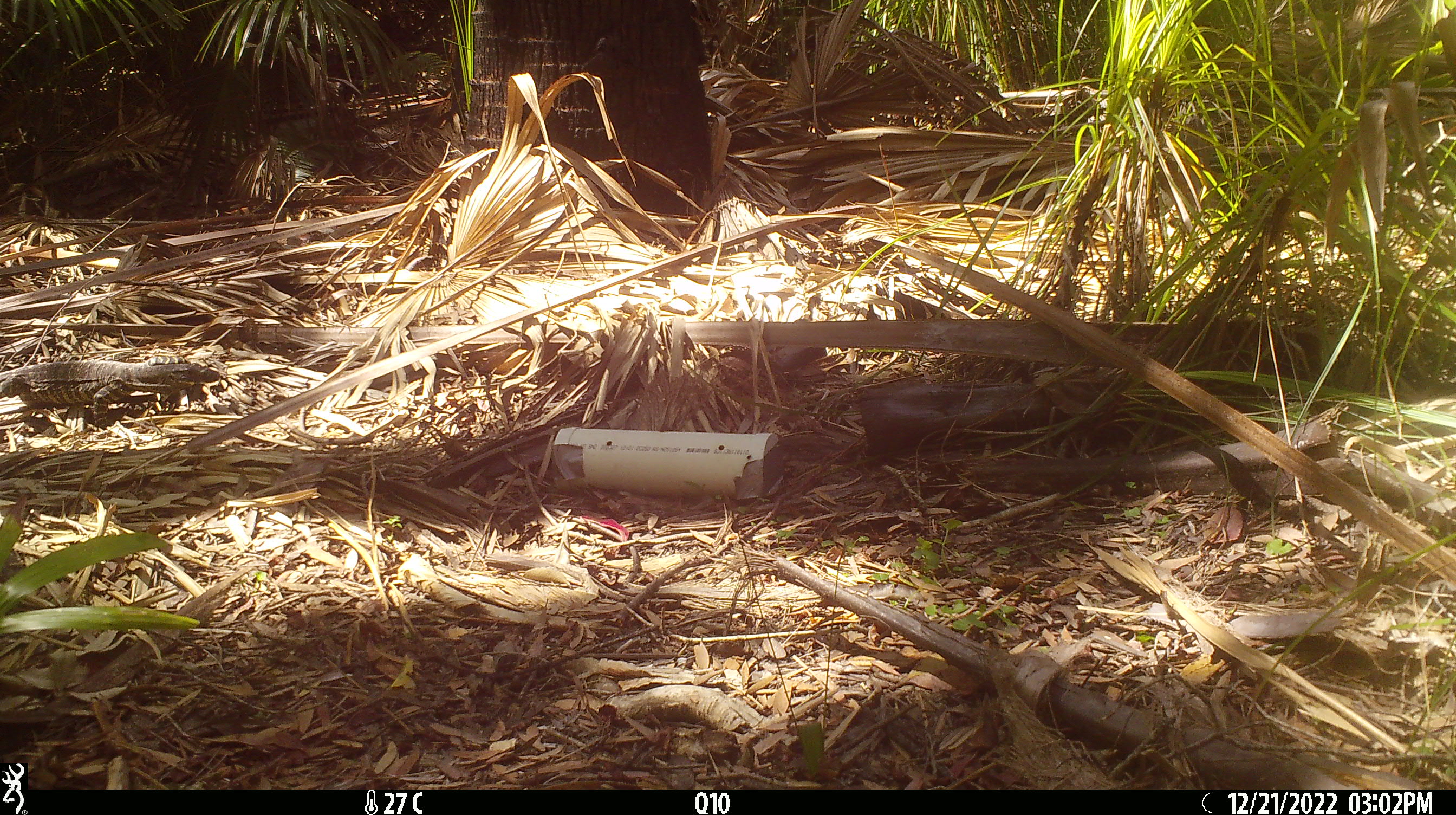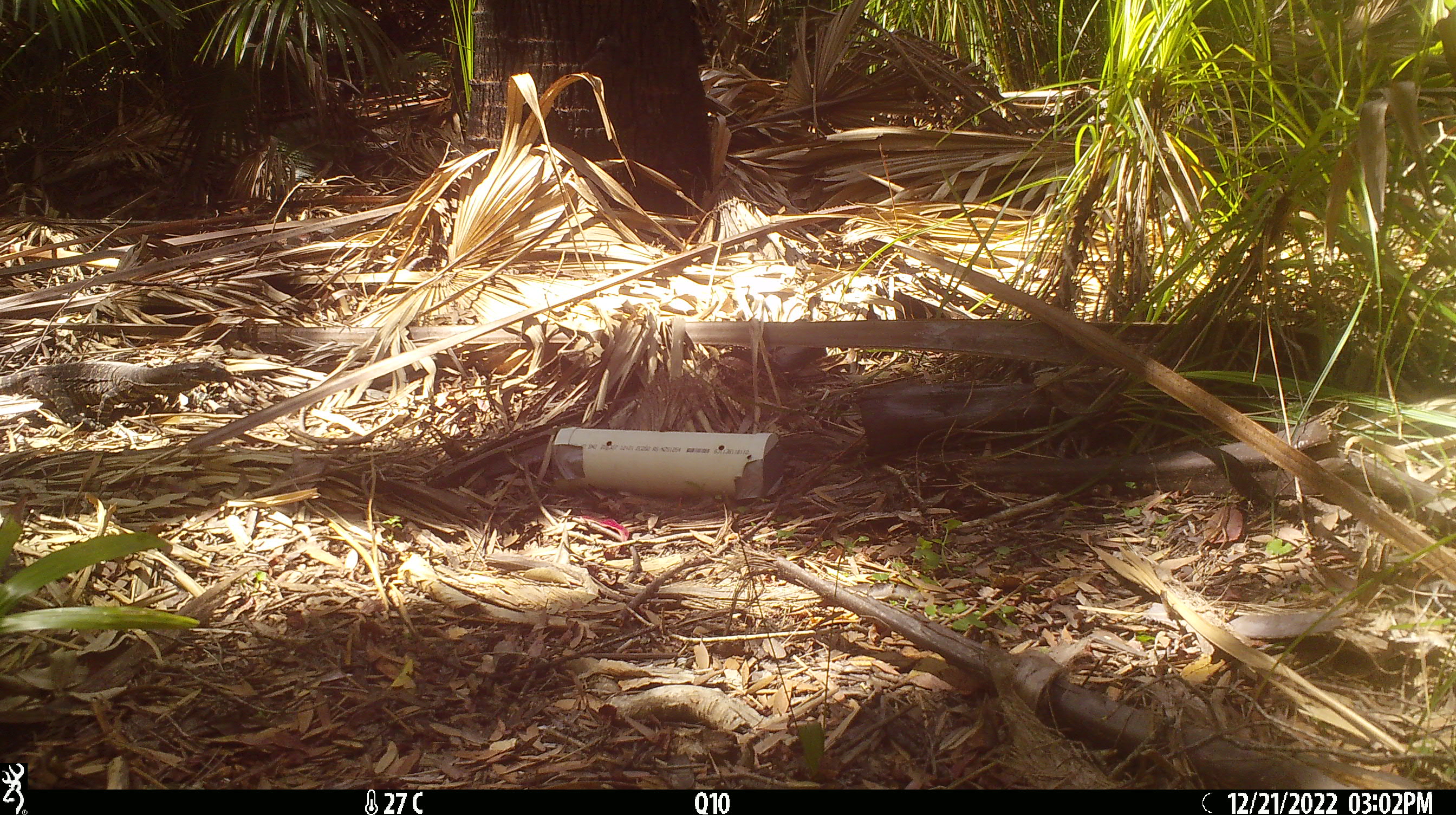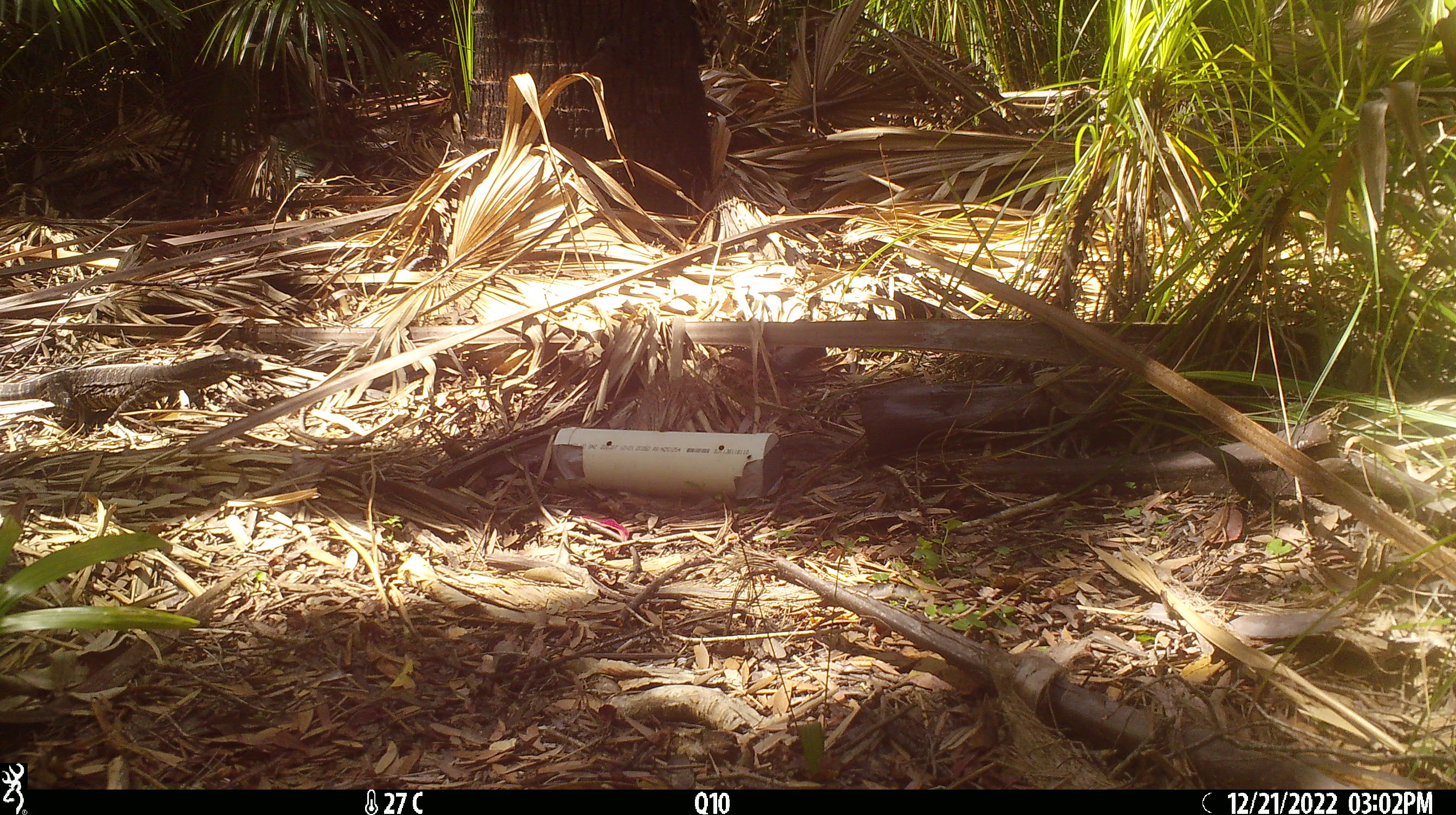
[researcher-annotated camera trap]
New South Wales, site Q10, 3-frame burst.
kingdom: Animalia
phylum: Chordata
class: Reptilia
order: Squamata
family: Varanidae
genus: Varanus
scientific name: Varanus varius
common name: lace monitor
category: goanna